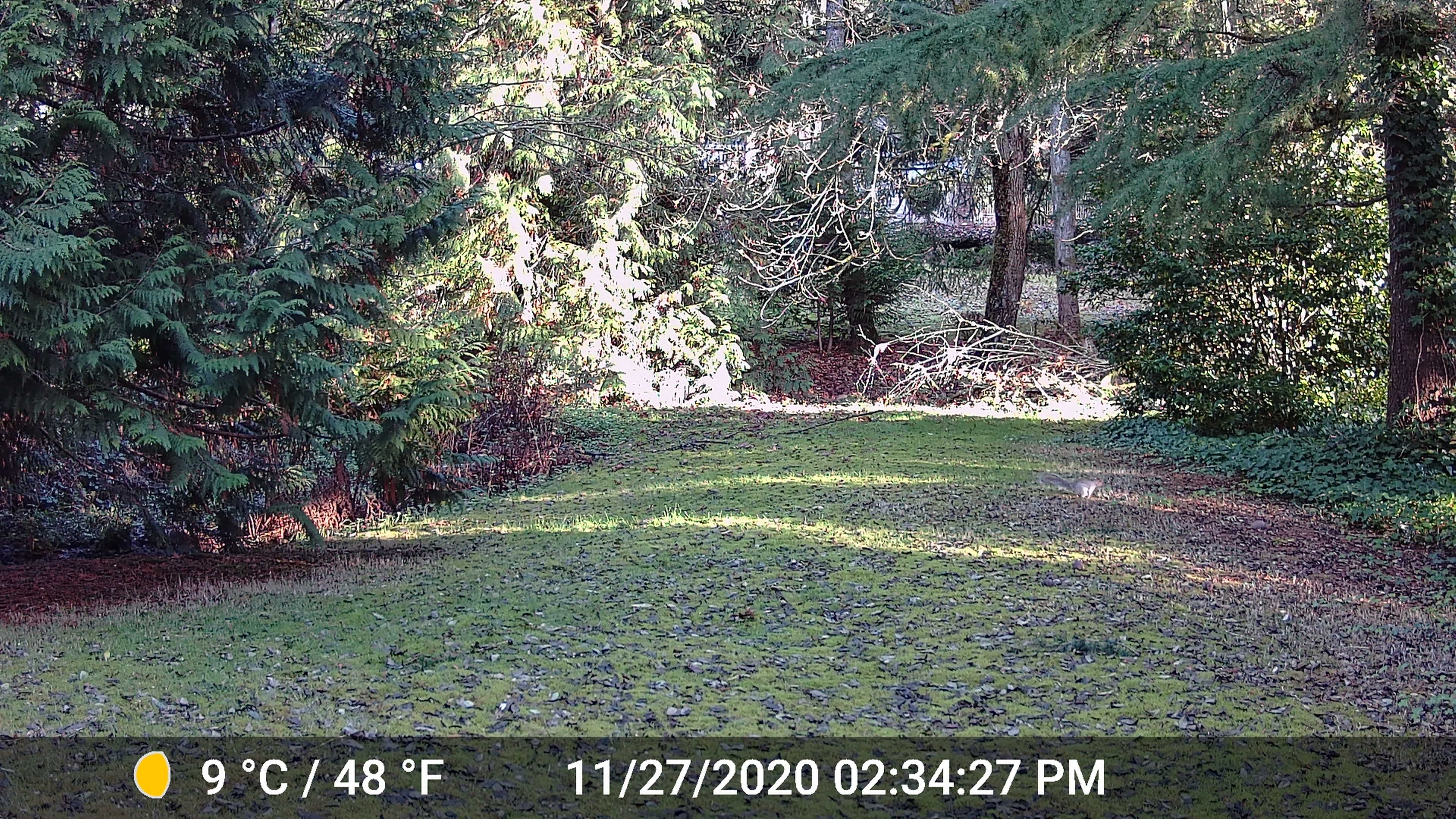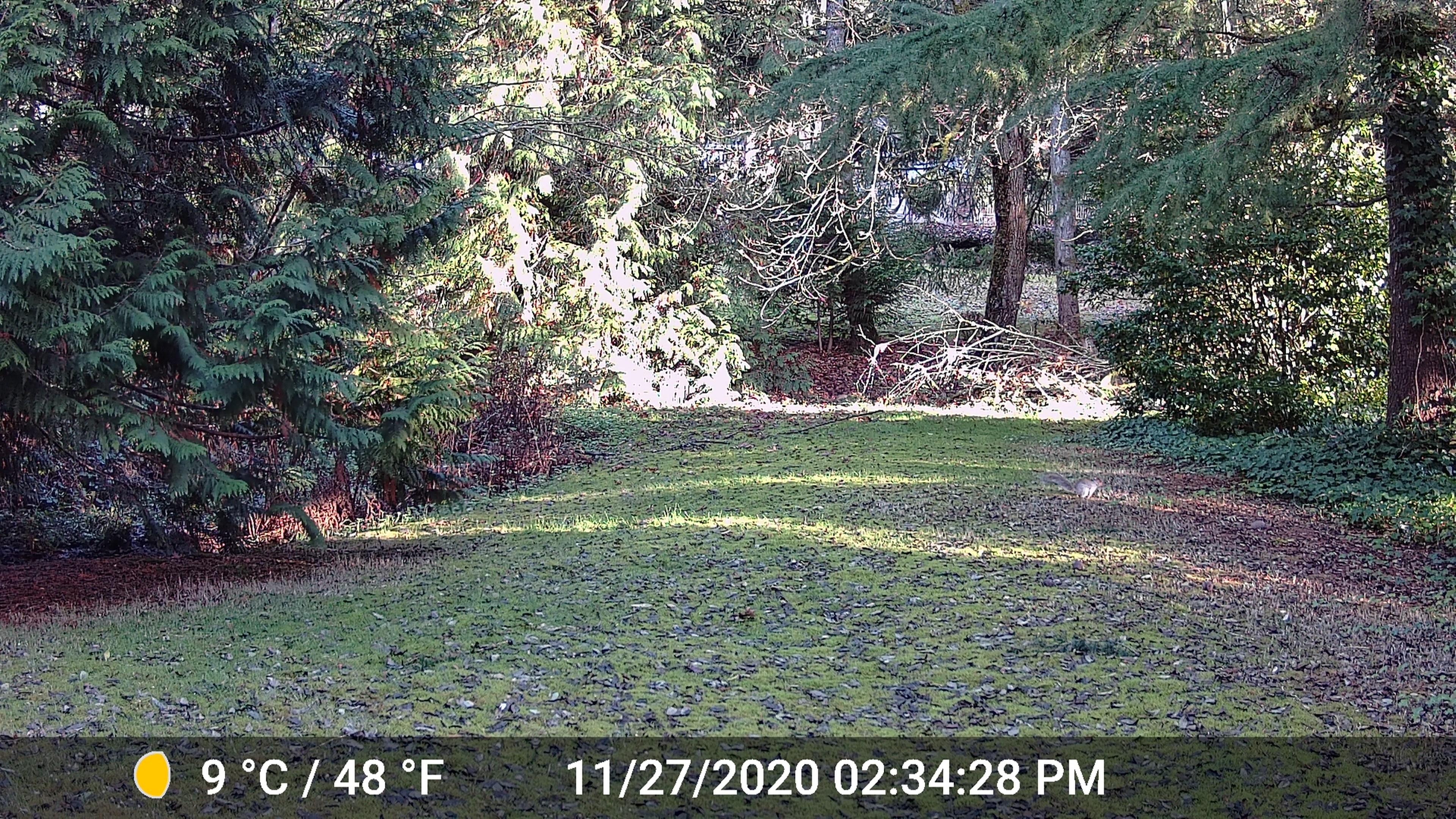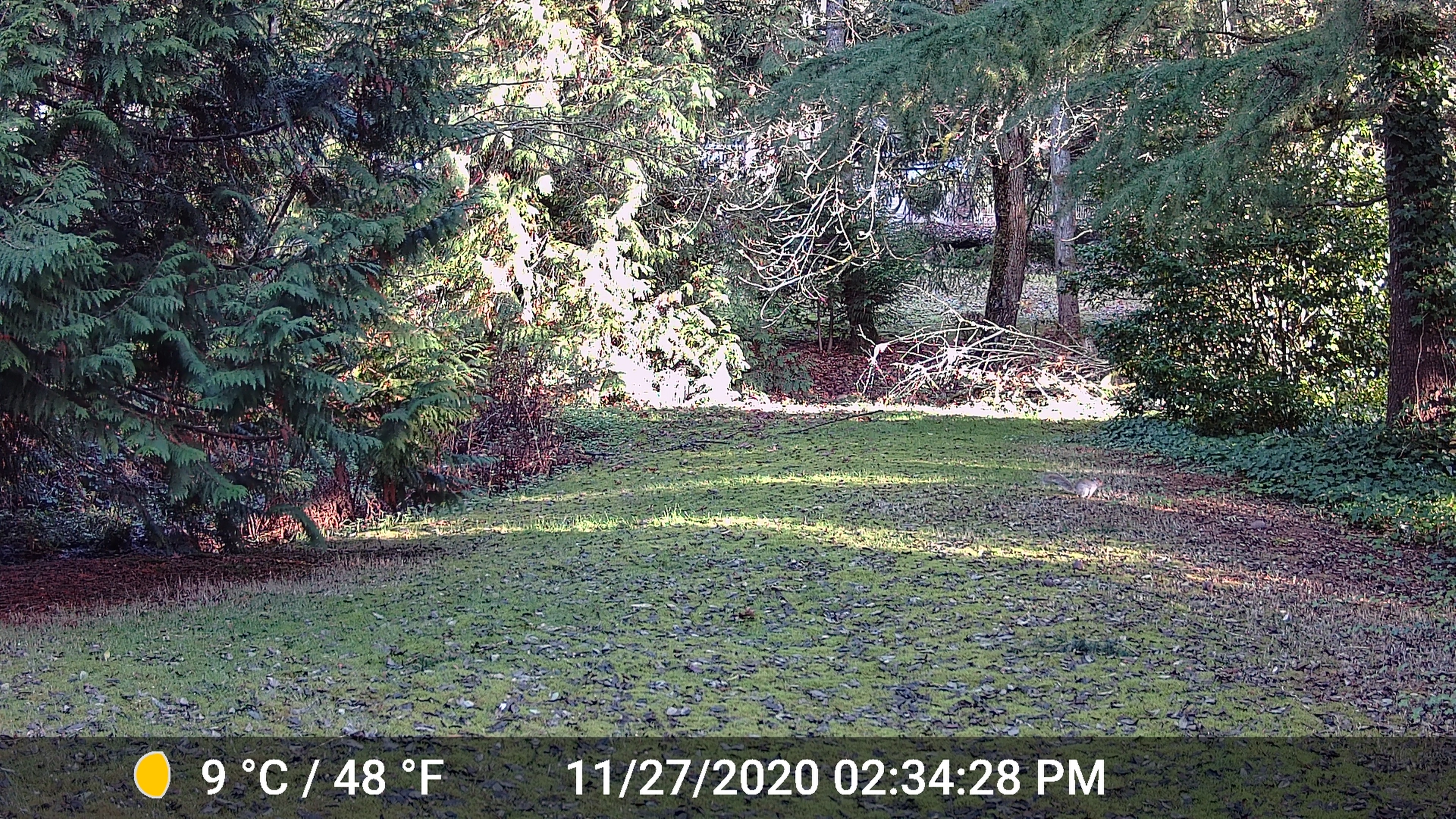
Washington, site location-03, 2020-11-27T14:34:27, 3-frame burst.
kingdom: Animalia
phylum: Chordata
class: Mammalia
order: Rodentia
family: Sciuridae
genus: Sciurus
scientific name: Sciurus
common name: squirrel